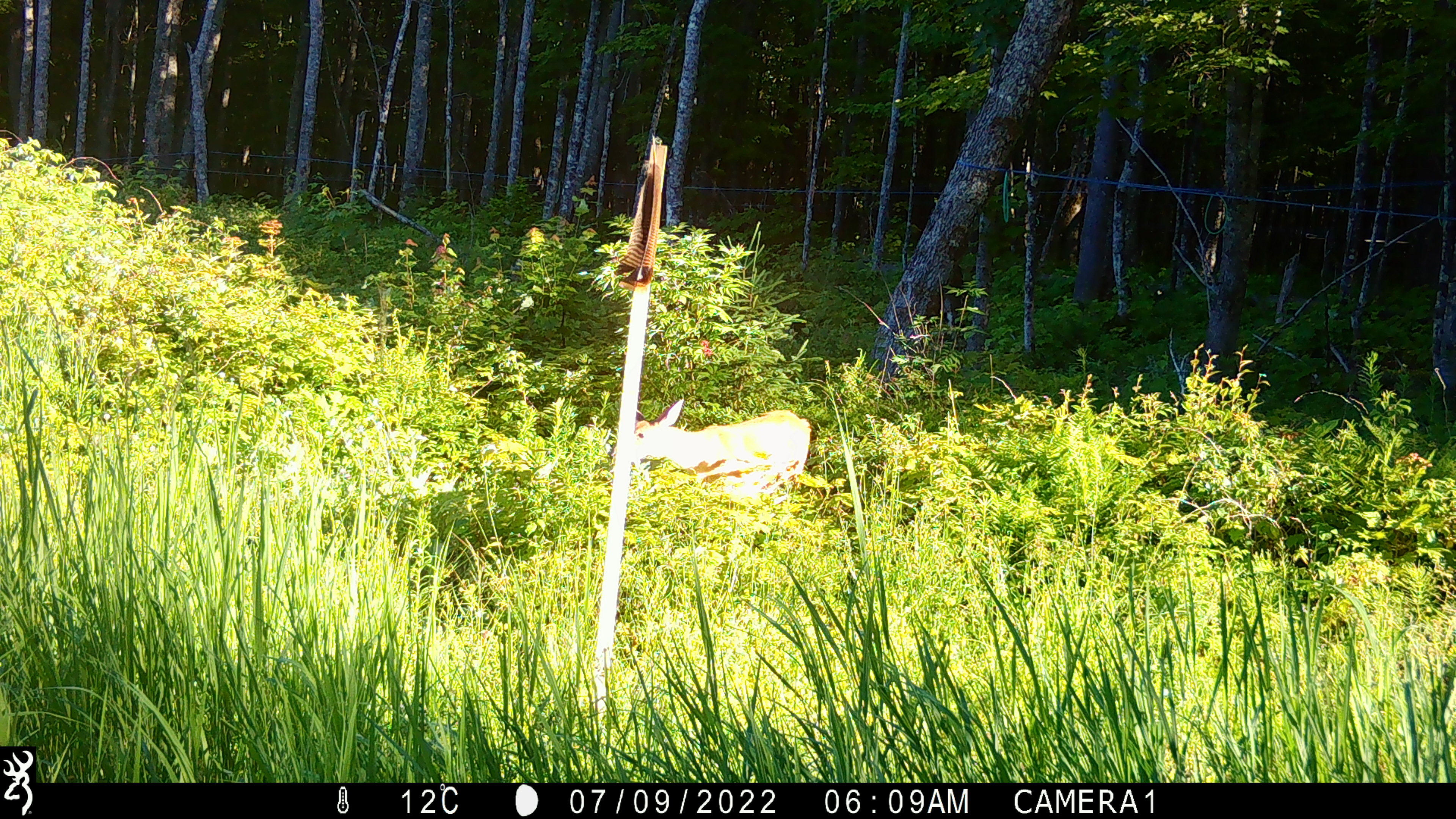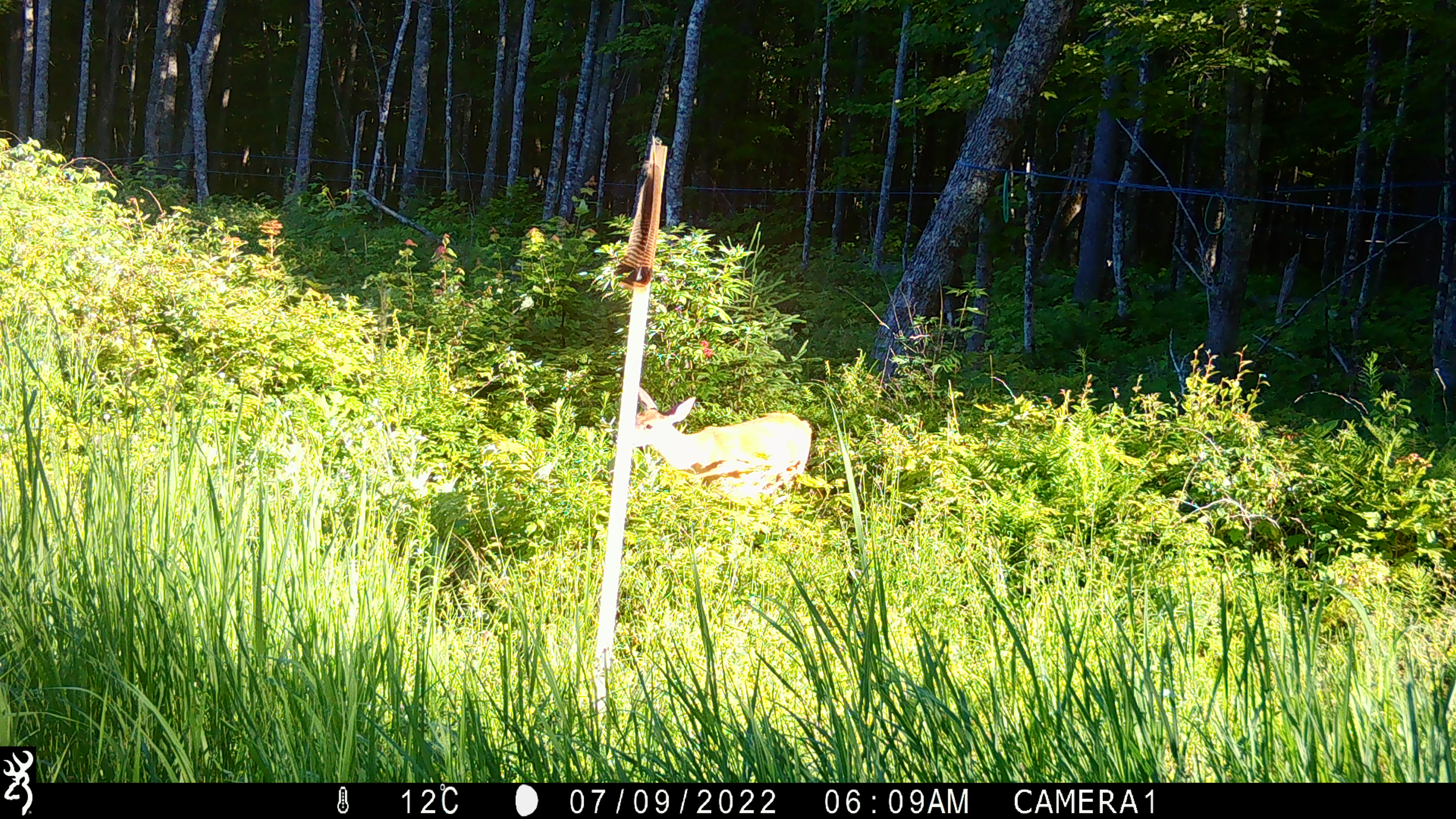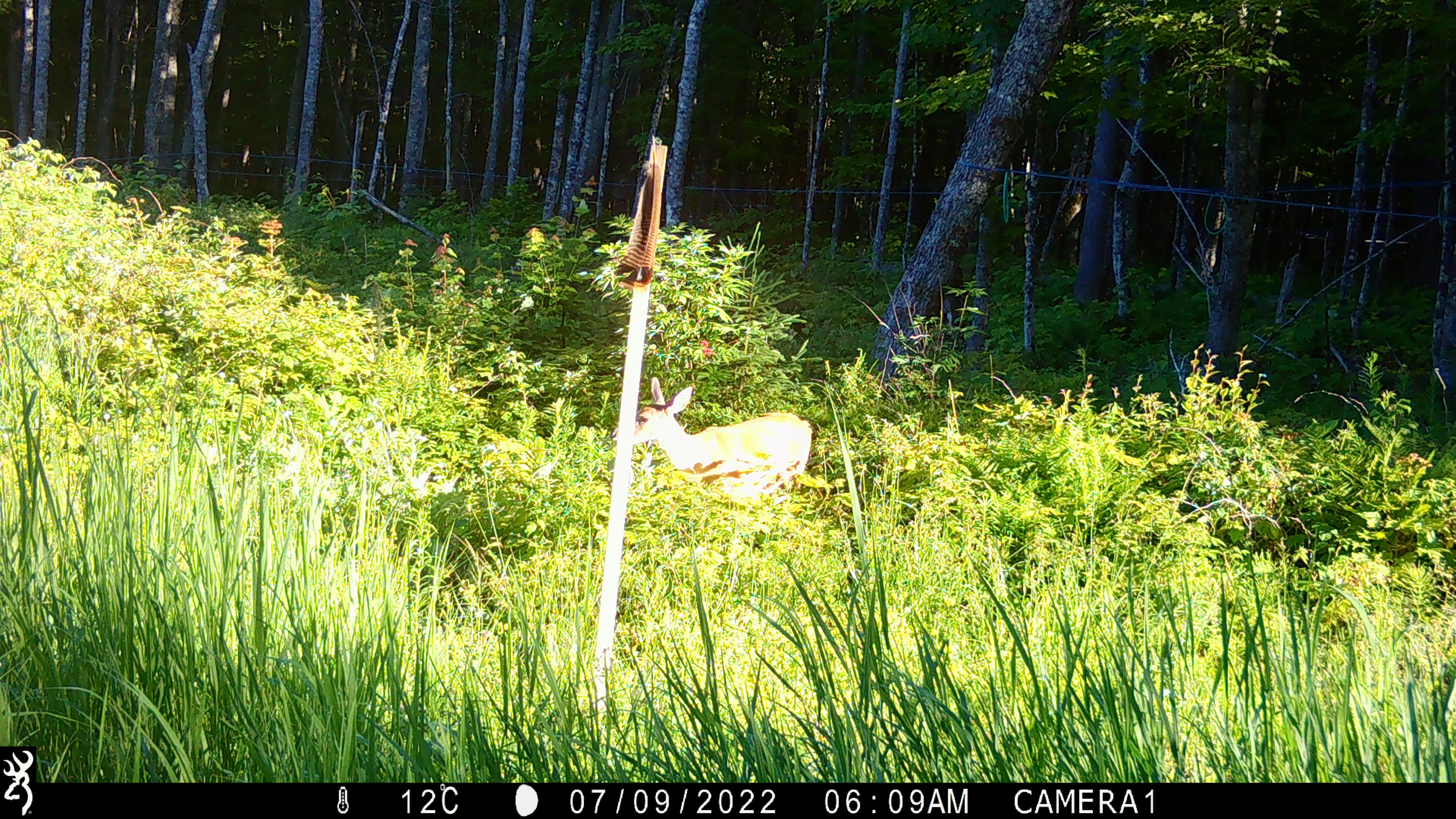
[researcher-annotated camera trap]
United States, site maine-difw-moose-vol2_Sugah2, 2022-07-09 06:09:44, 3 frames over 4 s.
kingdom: Animalia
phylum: Chordata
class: Mammalia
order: Artiodactyla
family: Cervidae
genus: Odocoileus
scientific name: Odocoileus virginianus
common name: white-tailed deer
White-tailed deer (Odocoileus virginianus).